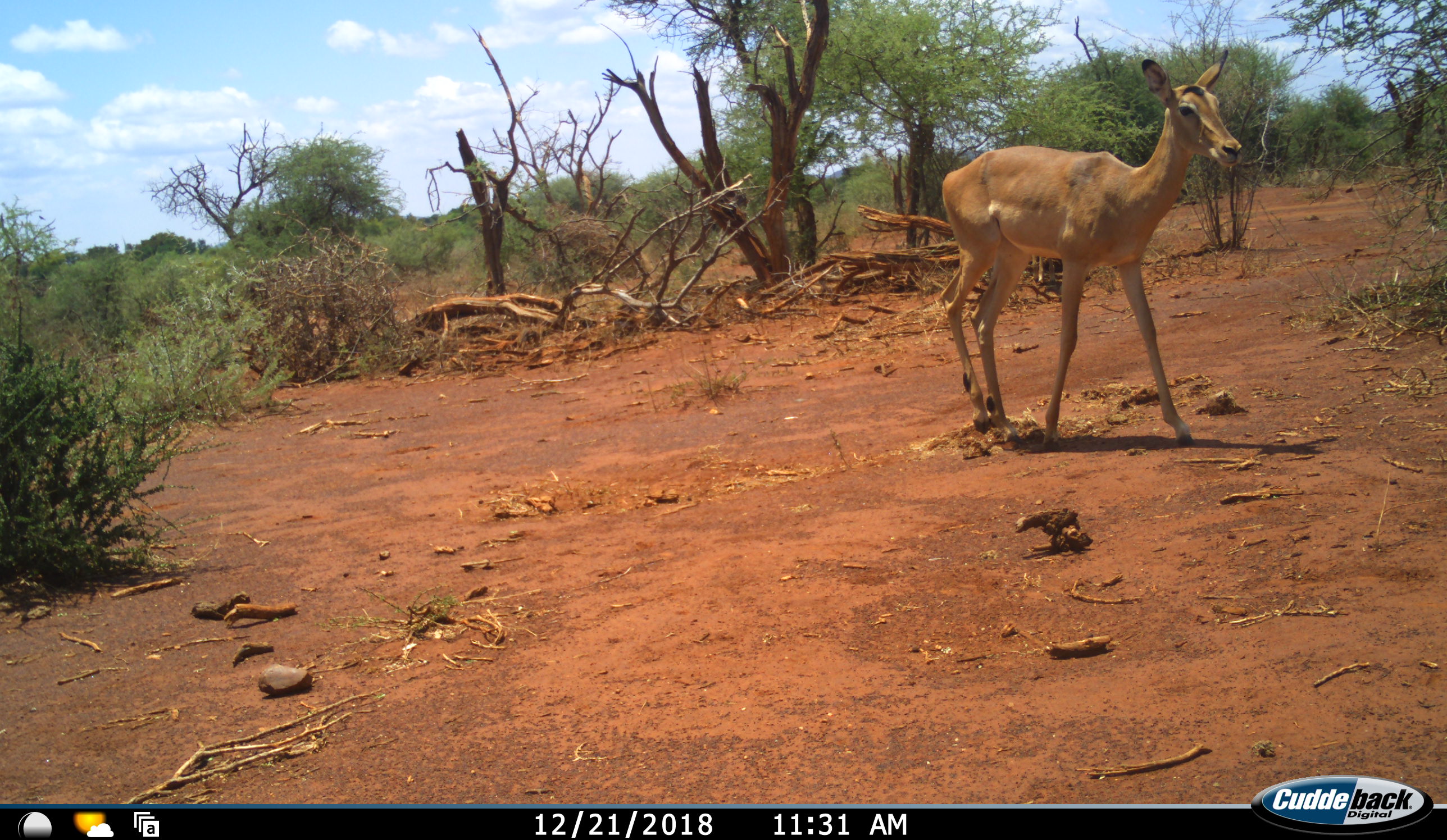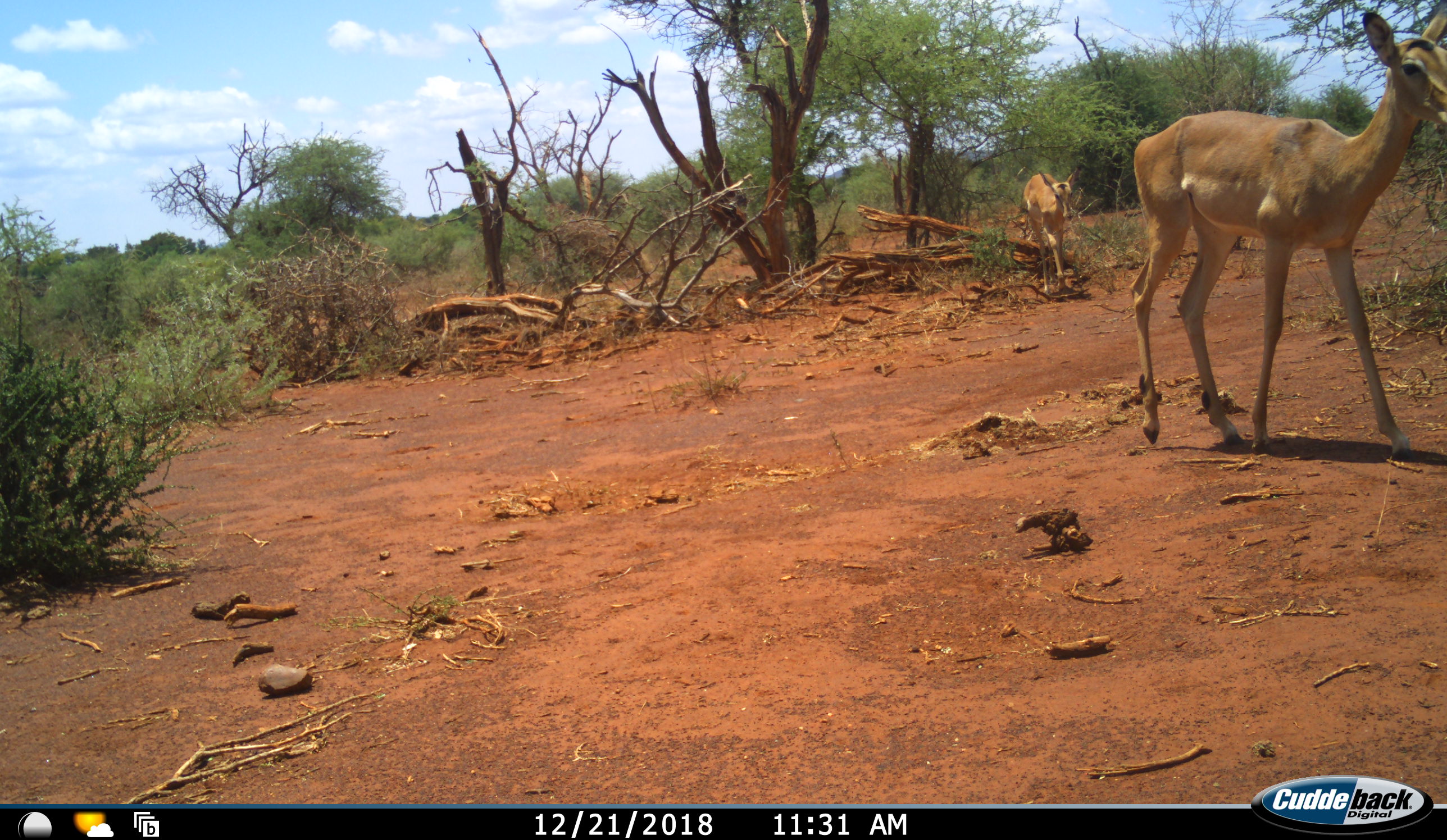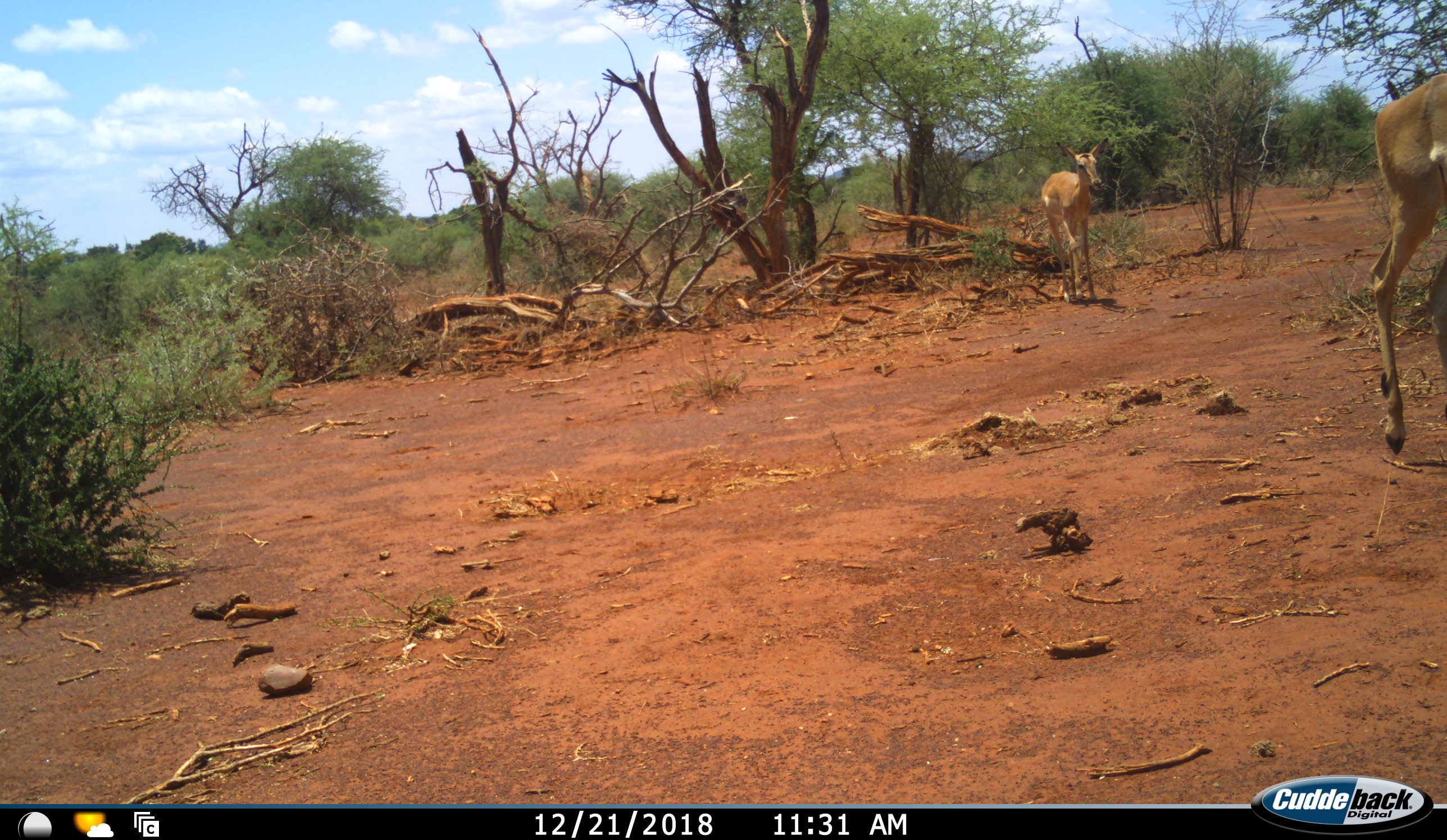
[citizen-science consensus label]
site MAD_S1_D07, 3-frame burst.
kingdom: Animalia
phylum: Chordata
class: Mammalia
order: Artiodactyla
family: Bovidae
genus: Aepyceros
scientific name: Aepyceros melampus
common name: impala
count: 2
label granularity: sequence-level